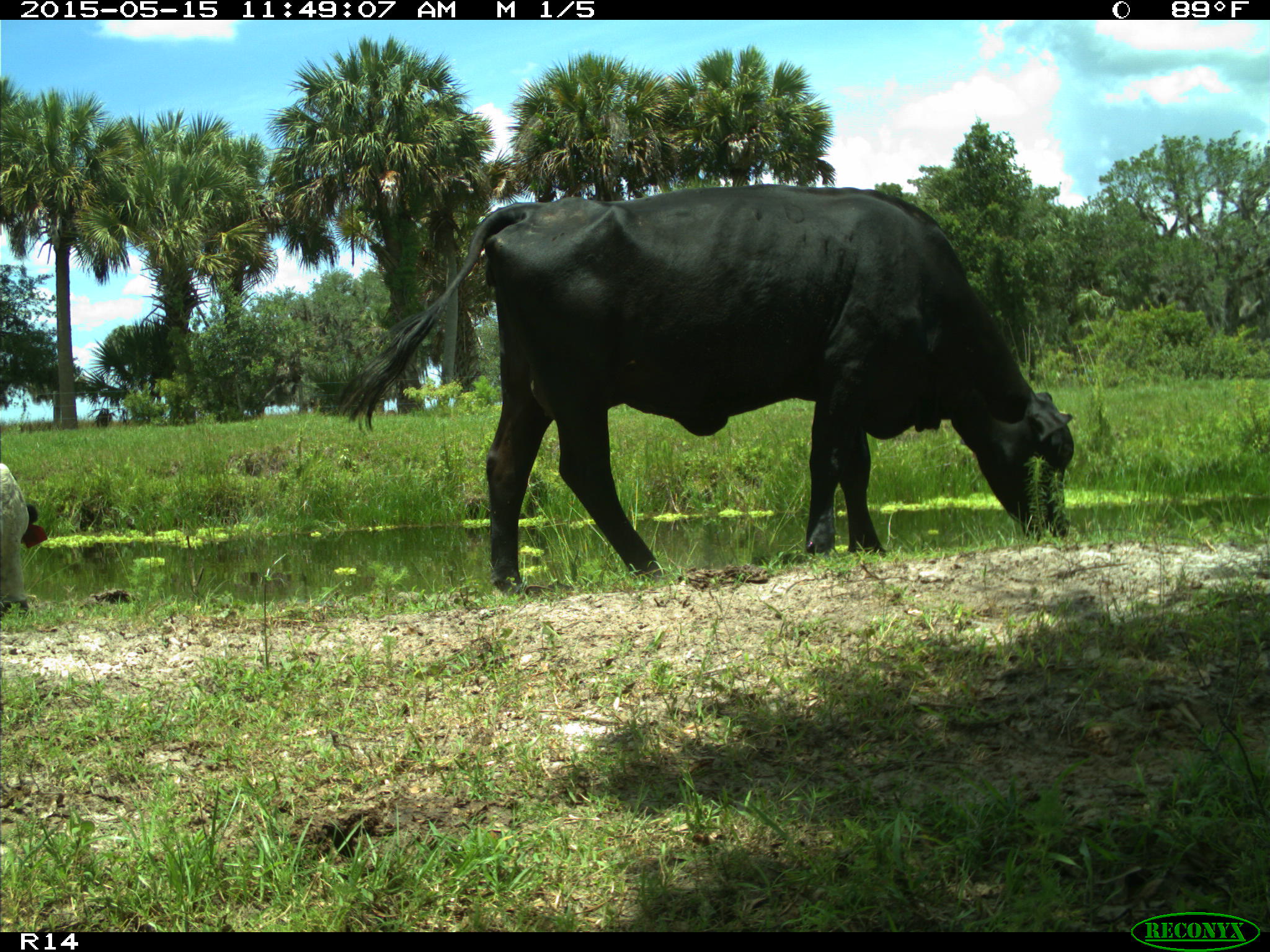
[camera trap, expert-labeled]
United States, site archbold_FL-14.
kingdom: Animalia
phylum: Chordata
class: Mammalia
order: Artiodactyla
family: Bovidae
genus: Bos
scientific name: Bos taurus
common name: domestic cow